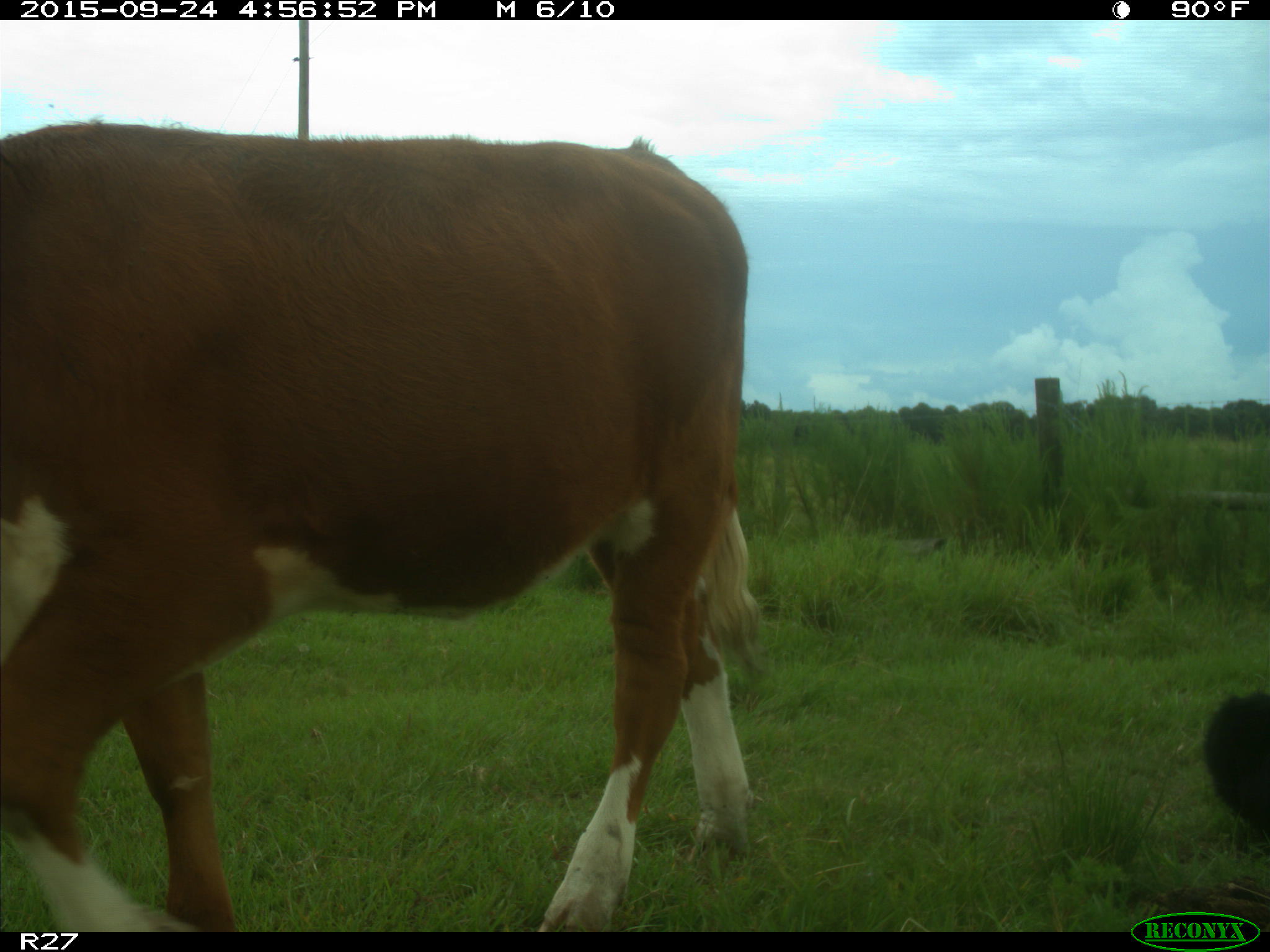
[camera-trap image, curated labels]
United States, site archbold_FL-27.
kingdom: Animalia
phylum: Chordata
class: Mammalia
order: Artiodactyla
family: Bovidae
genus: Bos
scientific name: Bos taurus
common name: domestic cow